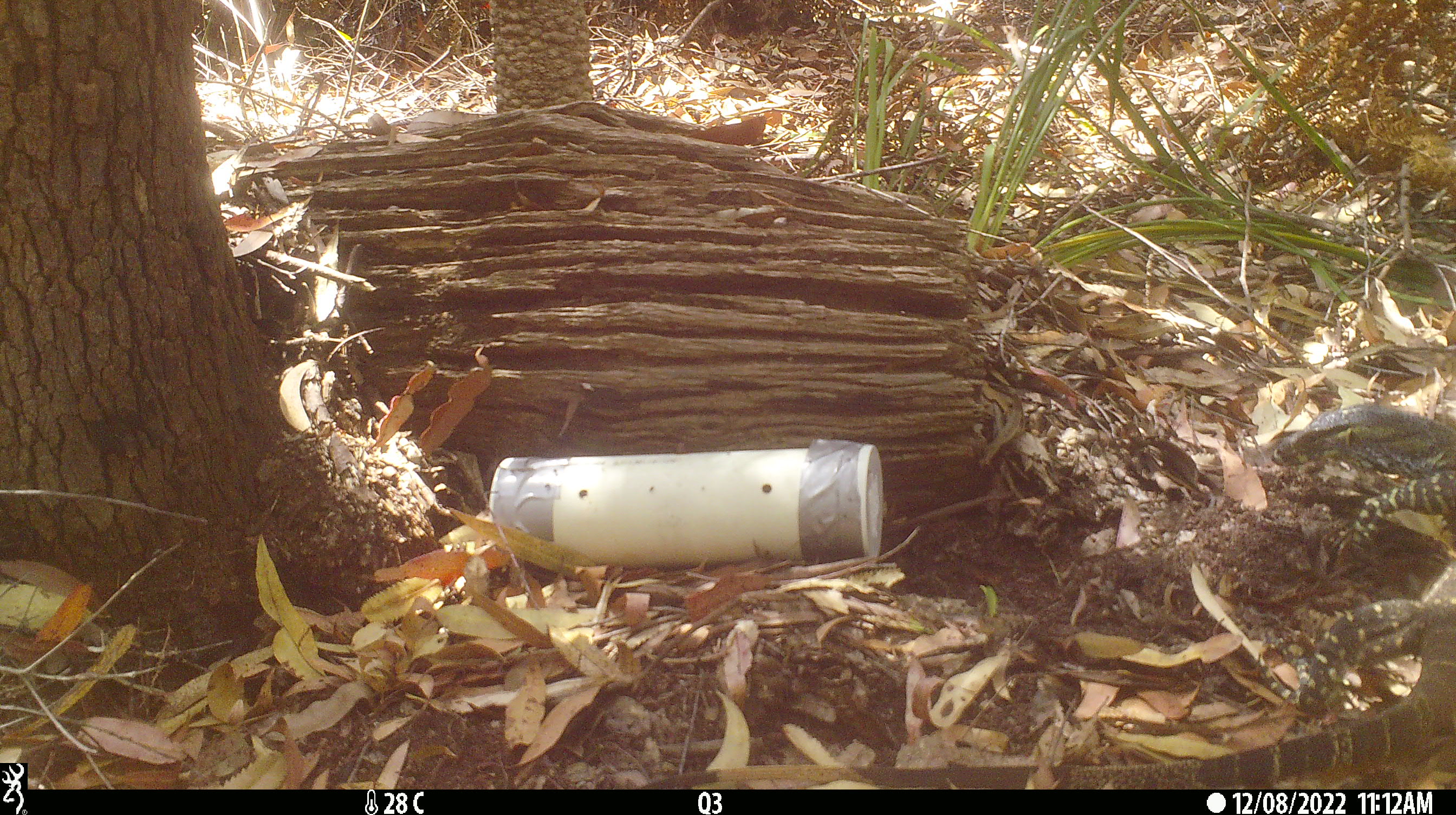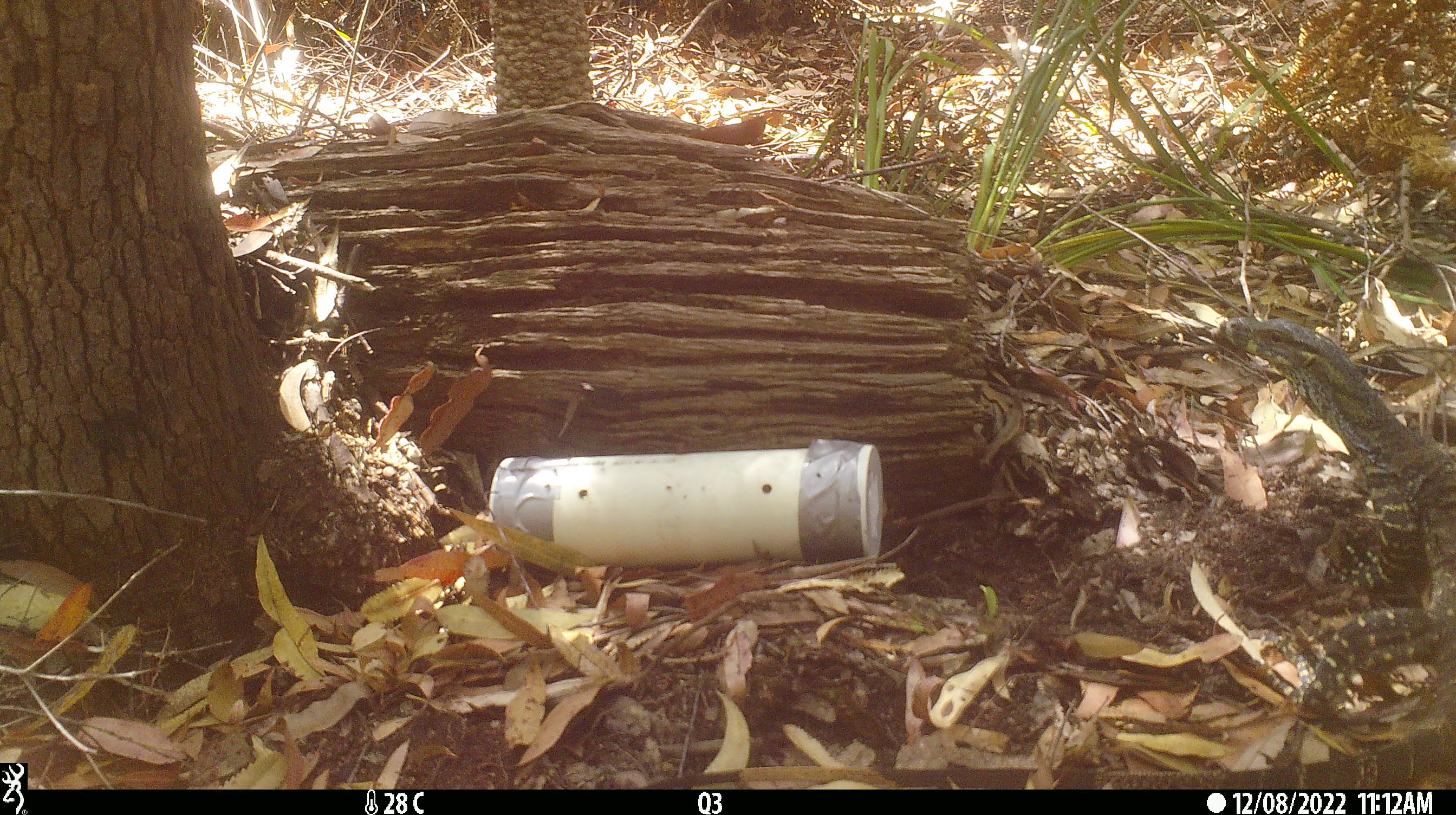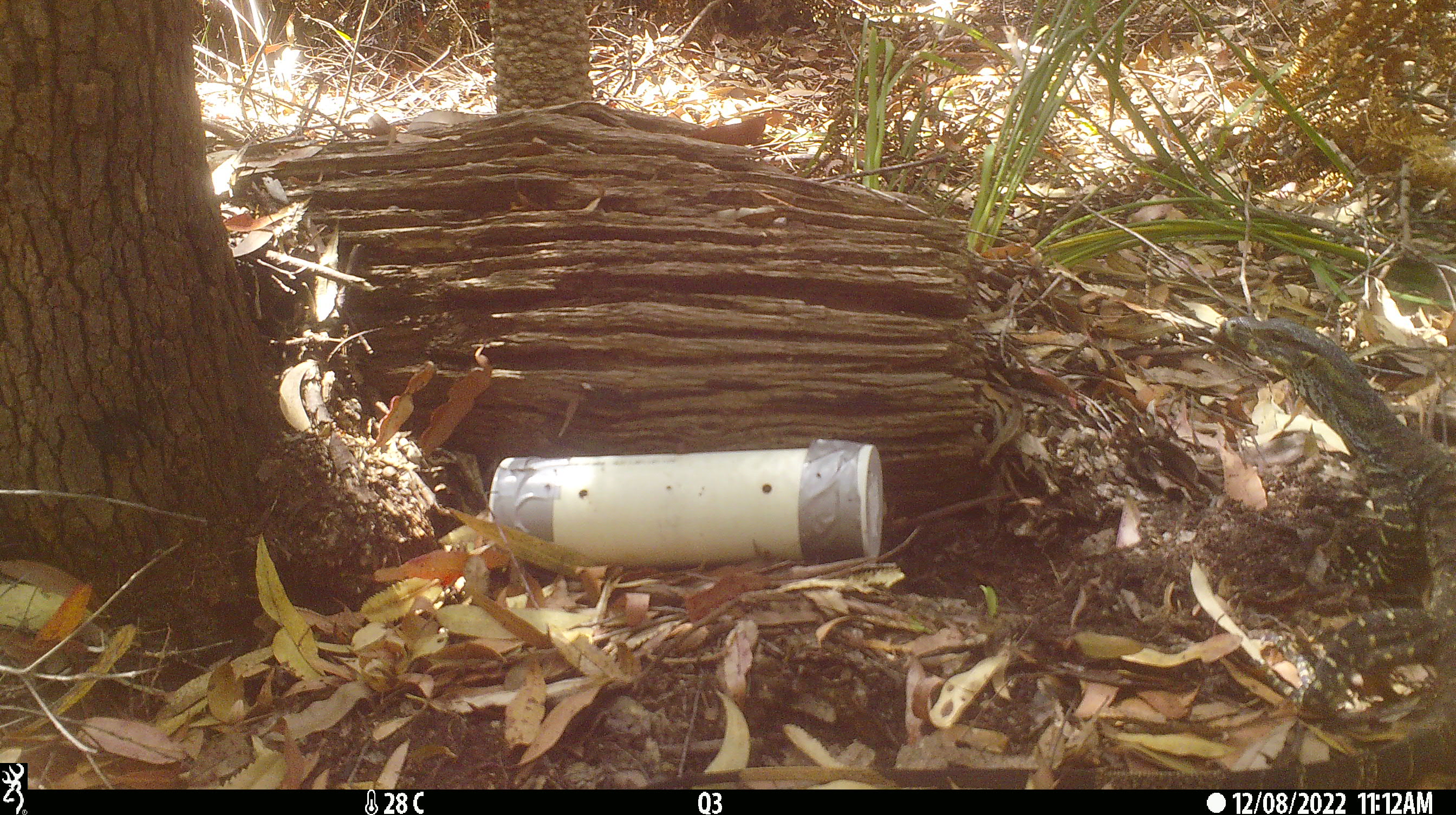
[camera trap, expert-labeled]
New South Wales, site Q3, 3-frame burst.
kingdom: Animalia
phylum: Chordata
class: Reptilia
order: Squamata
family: Varanidae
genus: Varanus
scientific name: Varanus varius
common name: lace monitor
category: goanna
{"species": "goanna (lace monitor) (Varanus varius)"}